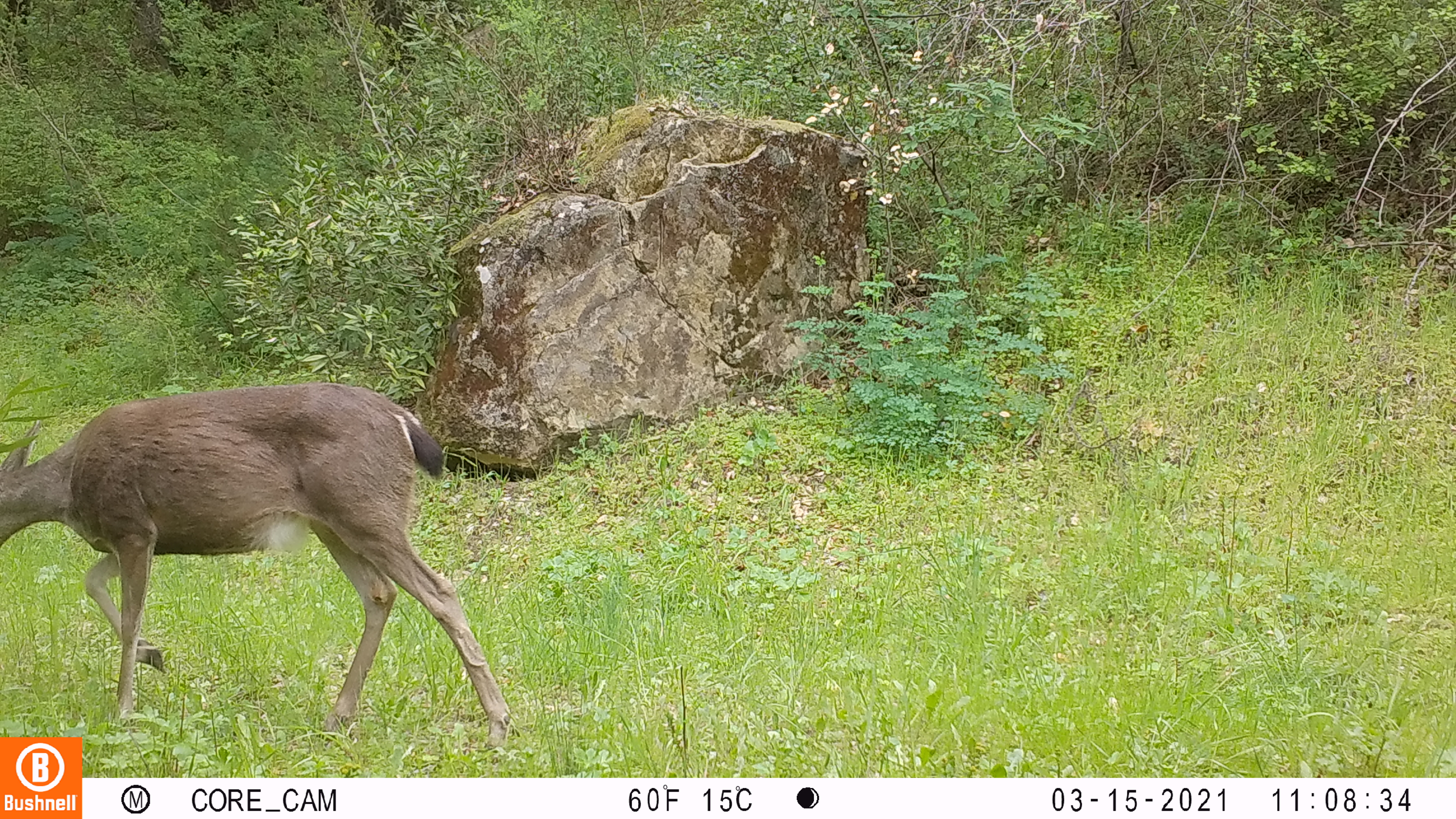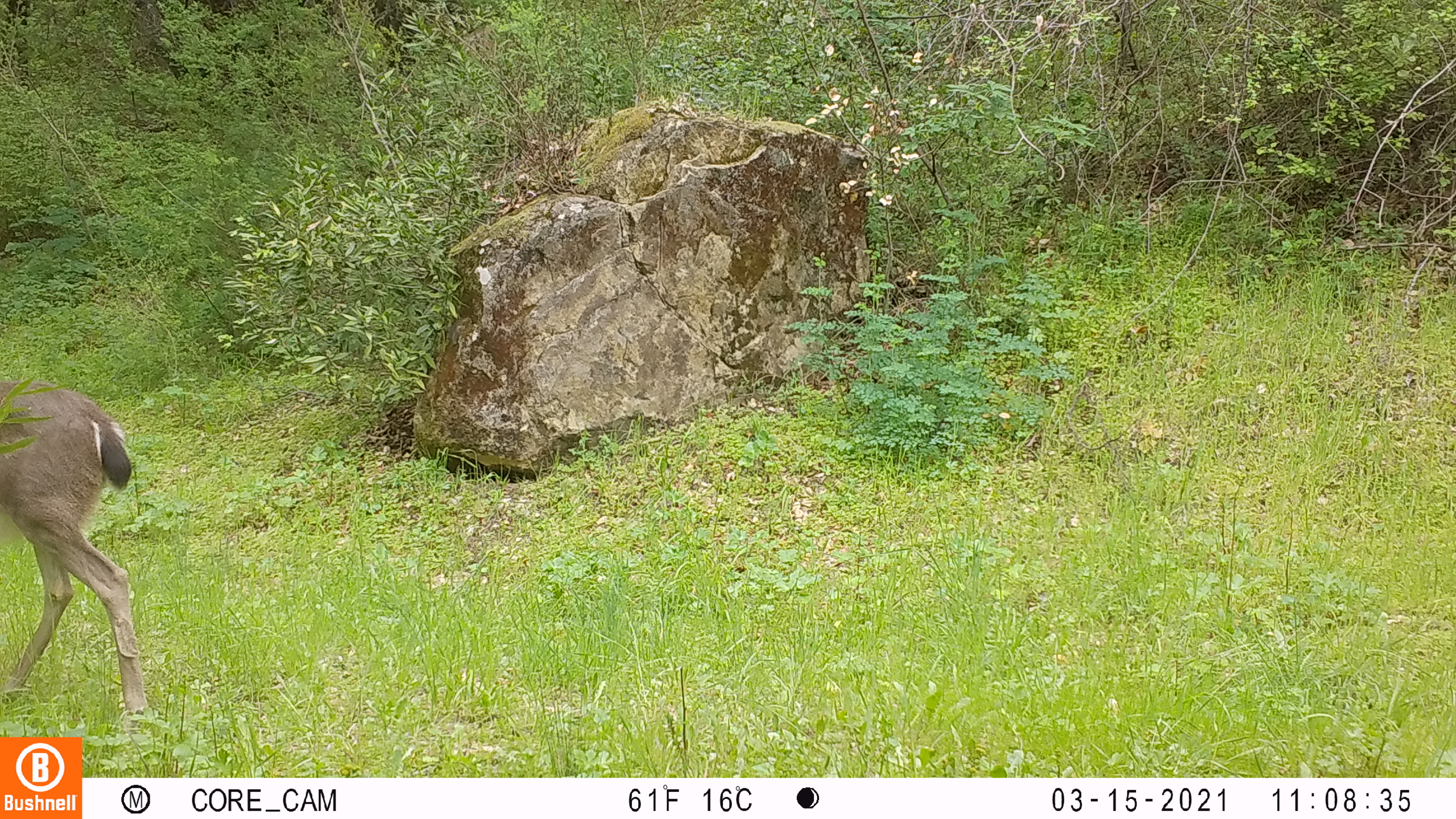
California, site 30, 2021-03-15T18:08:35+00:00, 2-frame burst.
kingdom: Animalia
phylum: Chordata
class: Mammalia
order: Artiodactyla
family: Cervidae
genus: Odocoileus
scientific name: Odocoileus hemionus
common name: mule deer